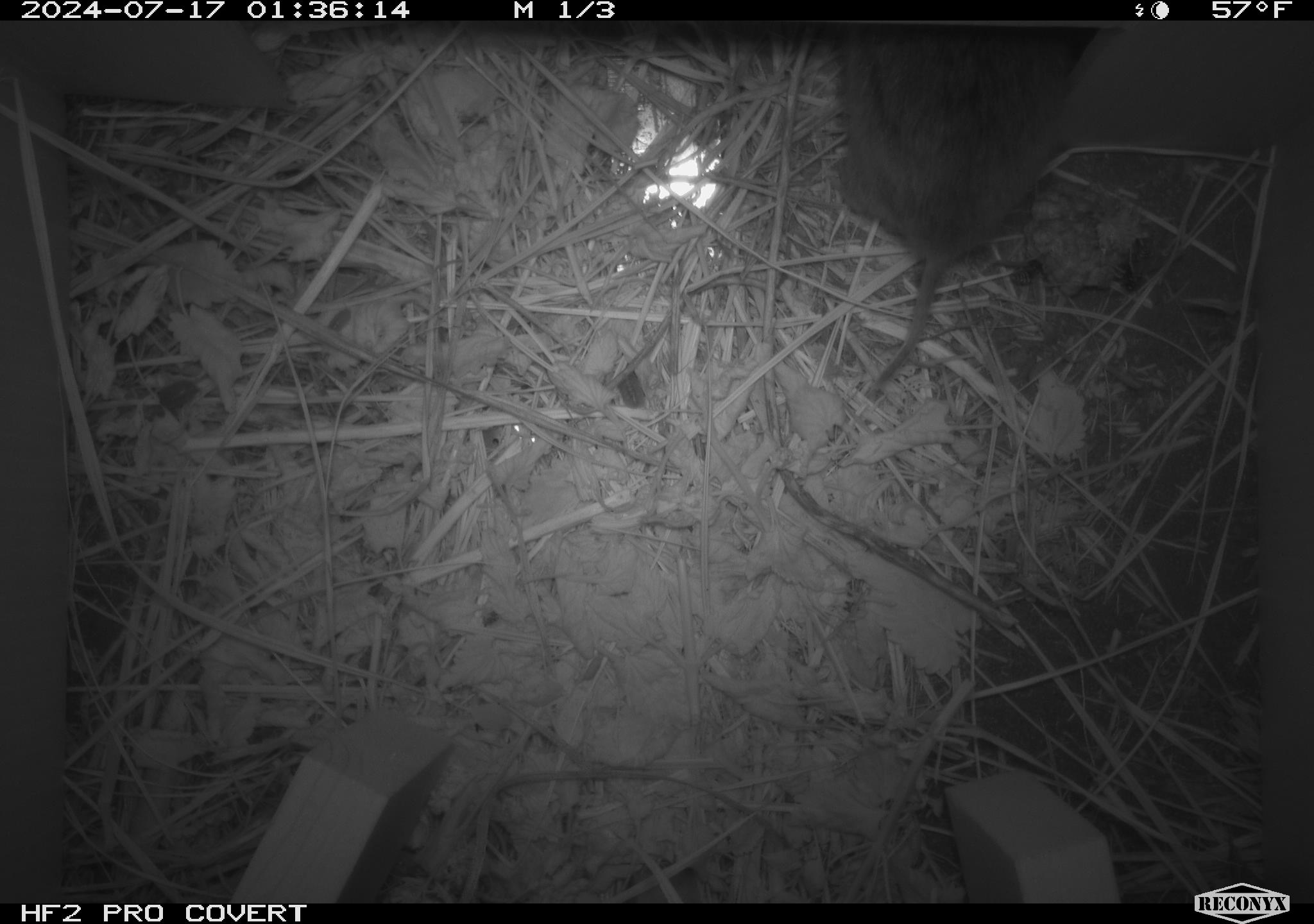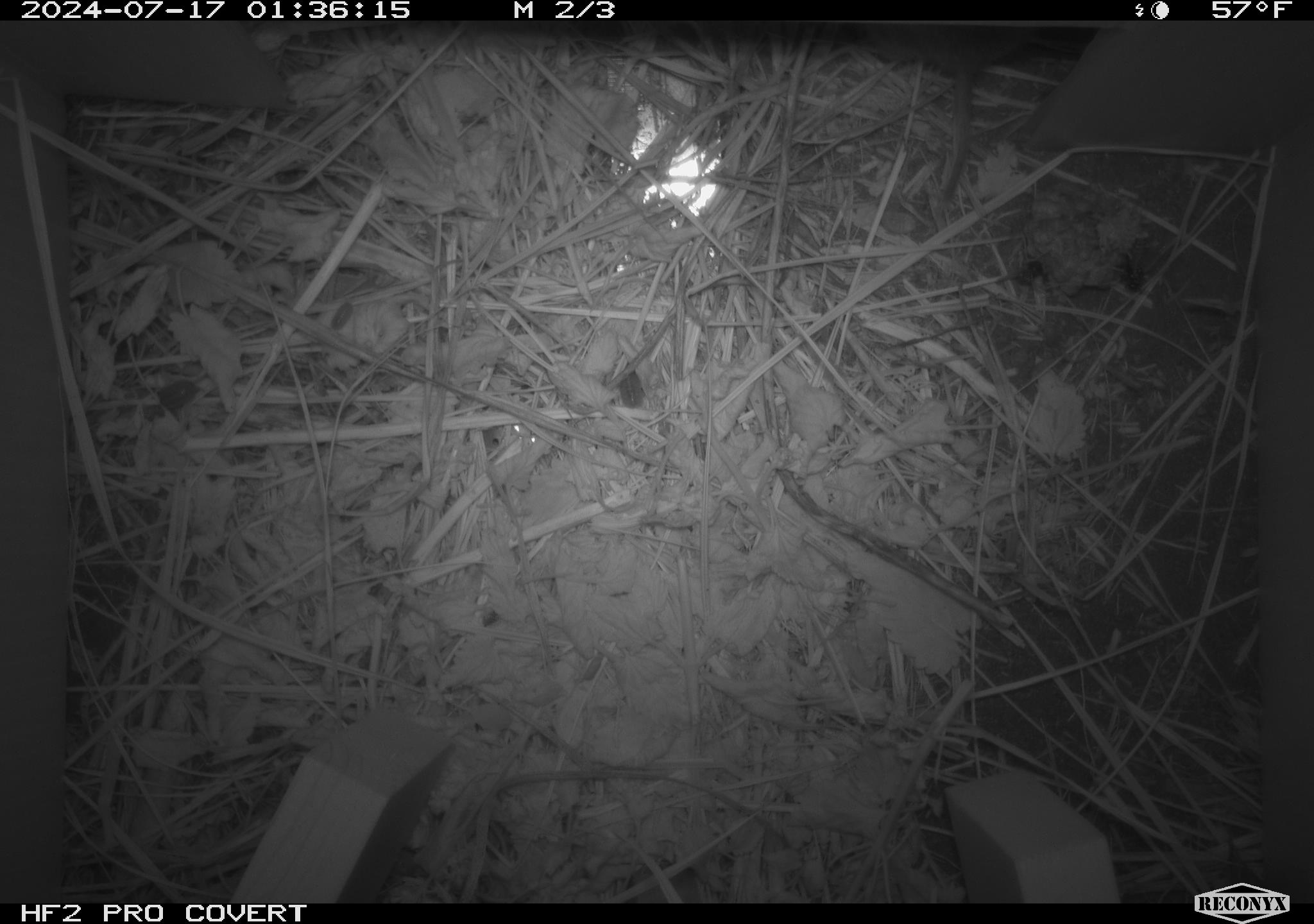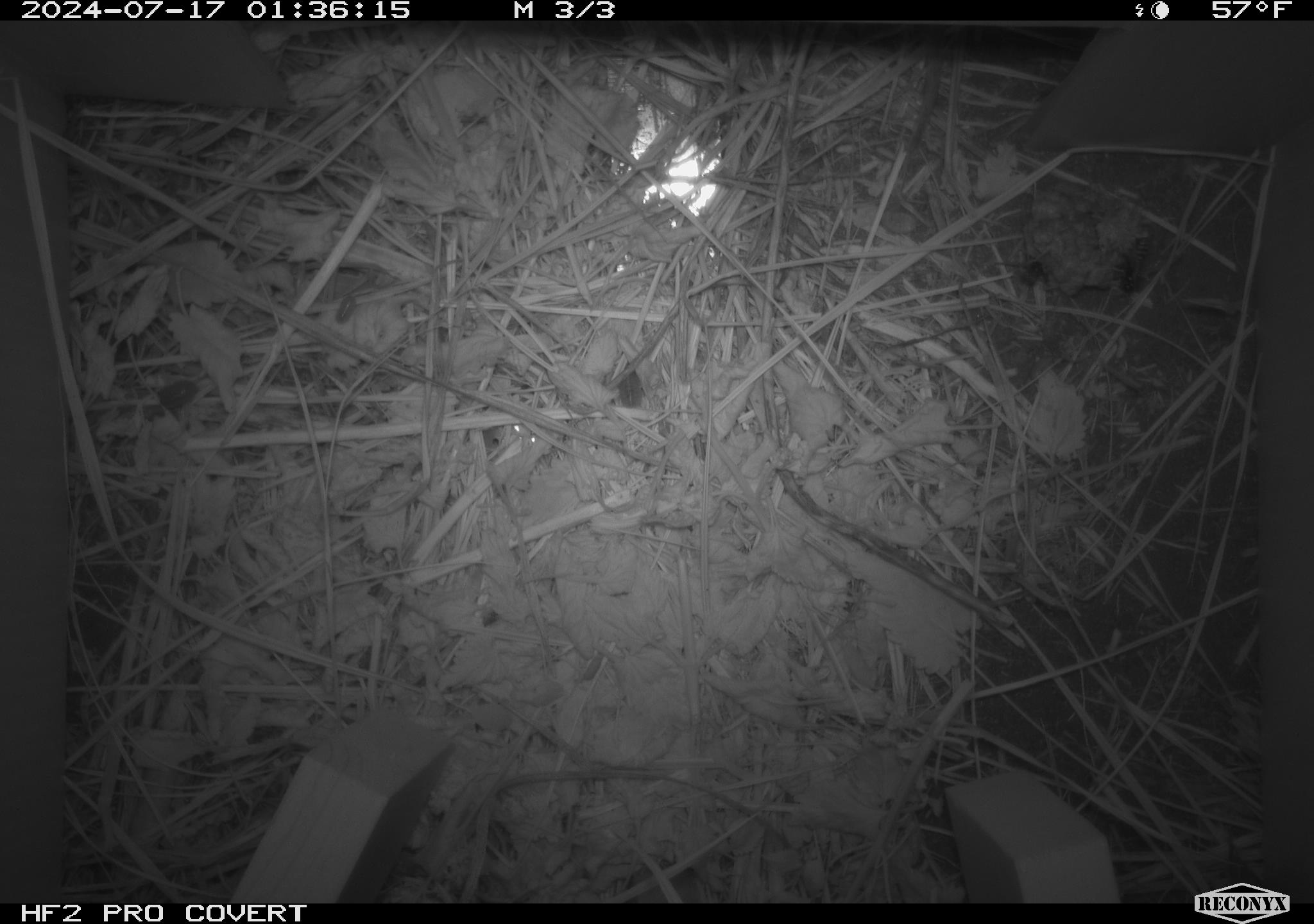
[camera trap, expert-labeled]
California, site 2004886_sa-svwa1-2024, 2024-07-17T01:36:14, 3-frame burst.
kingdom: Animalia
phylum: Arthropoda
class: Insecta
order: Hymenoptera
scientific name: Hymenoptera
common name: ants, bees, wasps, and sawflies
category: hymenoptera order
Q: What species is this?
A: Hymenoptera order (ants, bees, wasps, and sawflies) (Hymenoptera).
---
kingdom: Animalia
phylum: Chordata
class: Mammalia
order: Rodentia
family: Cricetidae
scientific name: Arvicolinae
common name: voles, lemmings, and muskrats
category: arvicolinae subfamily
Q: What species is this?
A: Arvicolinae subfamily (voles, lemmings, and muskrats) (Arvicolinae).